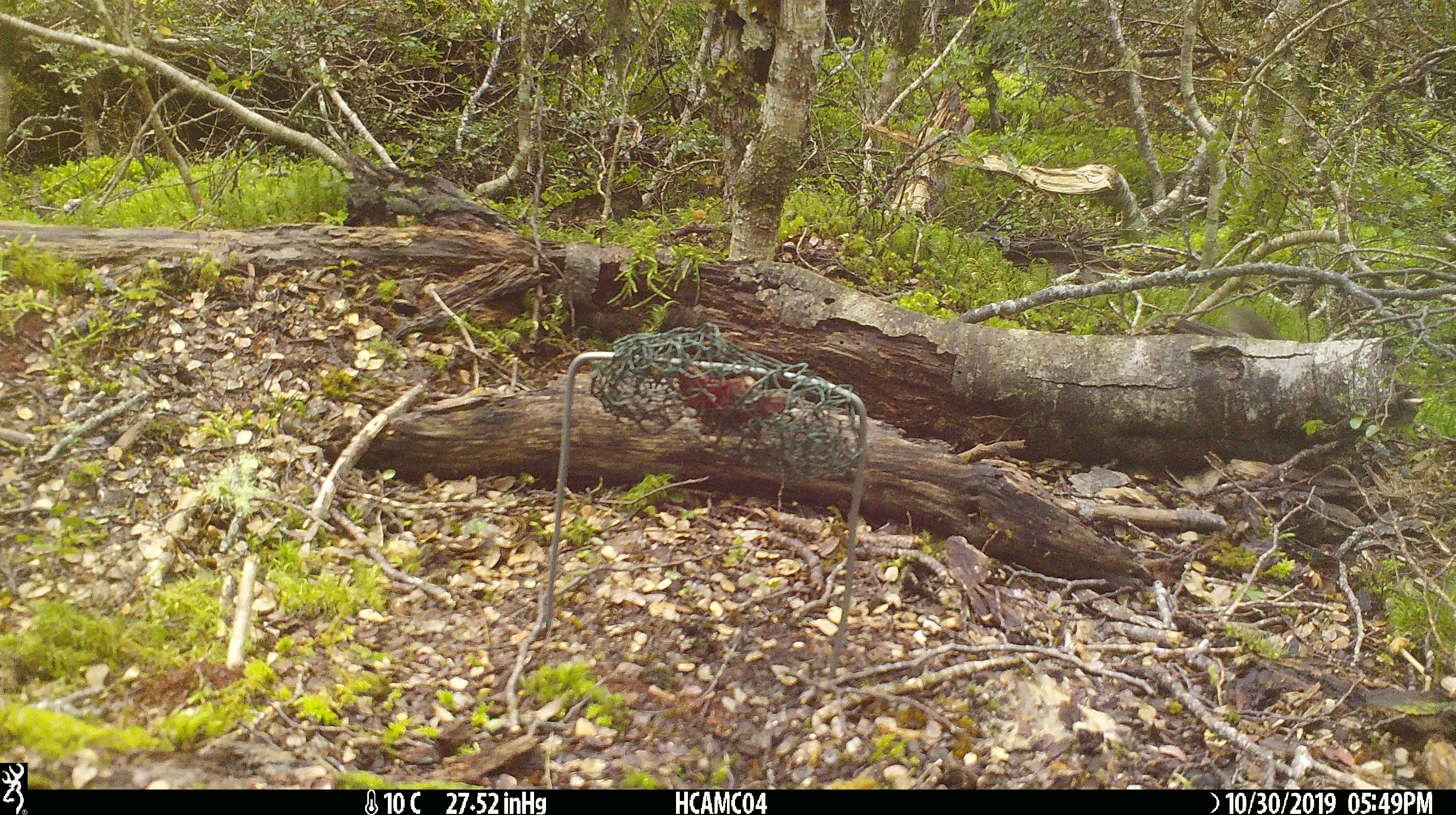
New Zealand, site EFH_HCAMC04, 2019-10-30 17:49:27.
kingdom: Animalia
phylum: Chordata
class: Mammalia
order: Rodentia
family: Muridae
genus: Mus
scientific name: Mus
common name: mouse